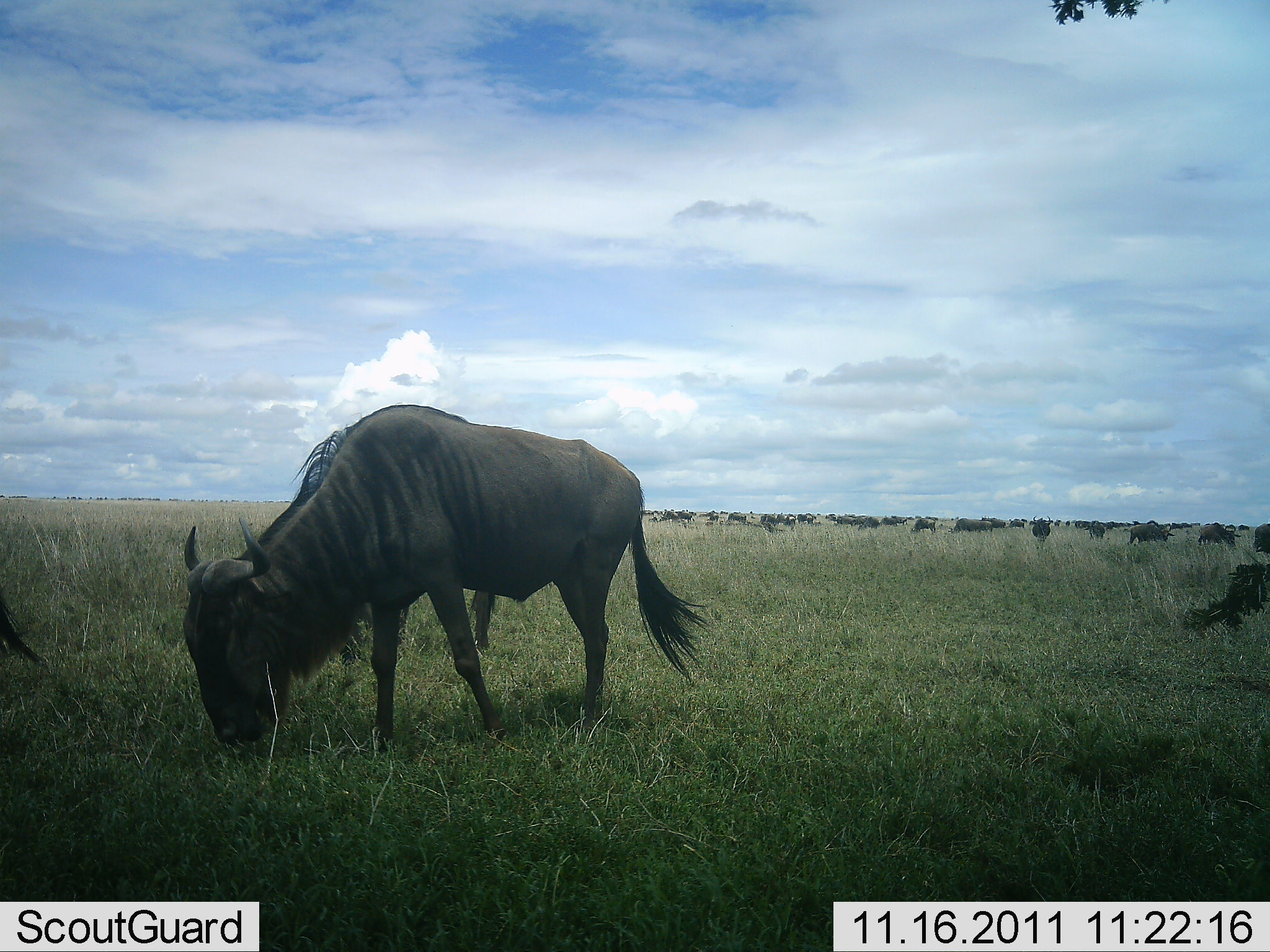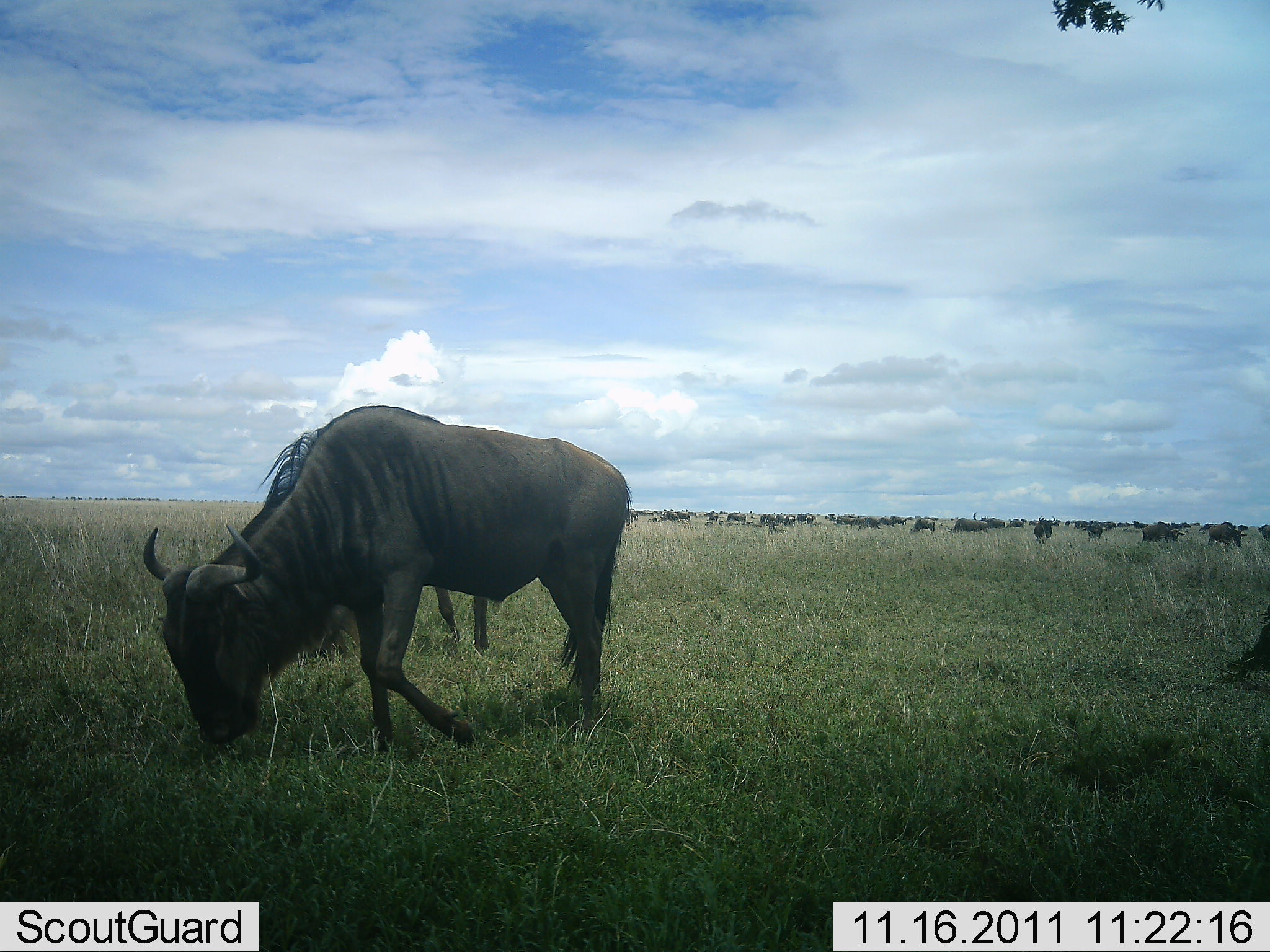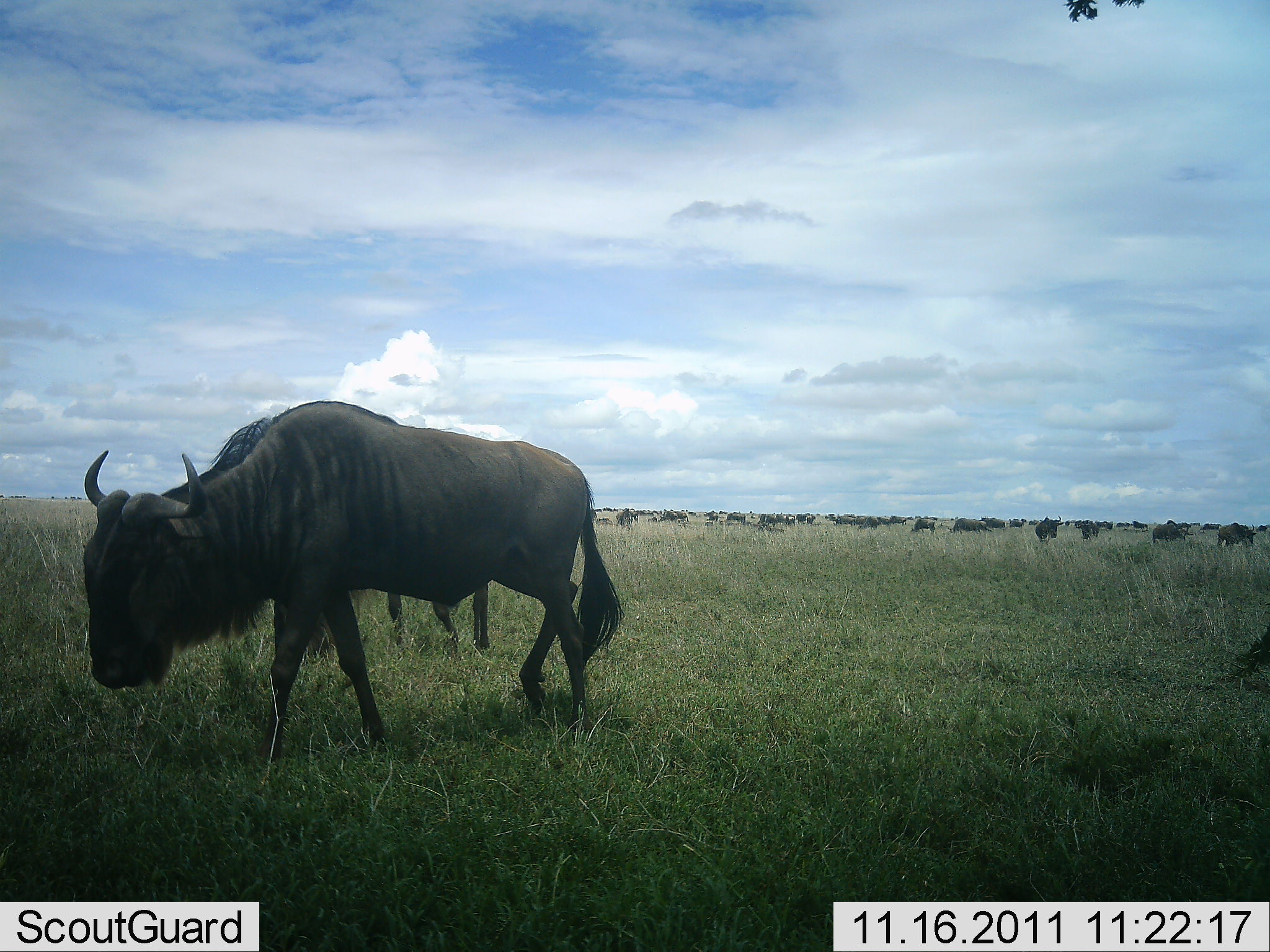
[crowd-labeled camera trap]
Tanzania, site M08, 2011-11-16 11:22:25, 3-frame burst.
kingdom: Animalia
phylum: Chordata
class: Mammalia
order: Artiodactyla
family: Bovidae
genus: Connochaetes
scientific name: Connochaetes taurinus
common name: blue wildebeest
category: wildebeest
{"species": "wildebeest (blue wildebeest) (Connochaetes taurinus)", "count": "51+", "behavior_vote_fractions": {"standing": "36%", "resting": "9%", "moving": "82%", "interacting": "0%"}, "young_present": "0%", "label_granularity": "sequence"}